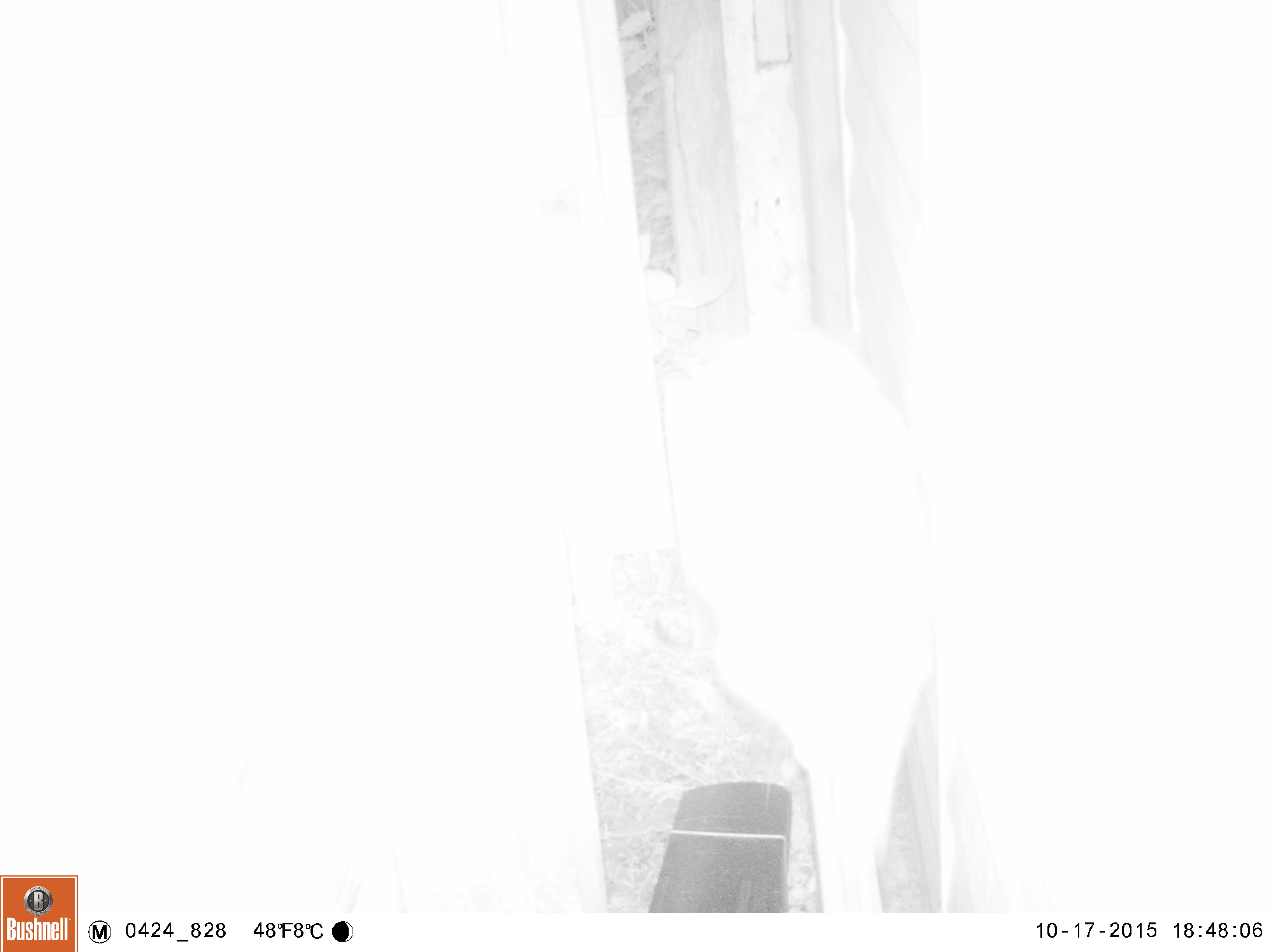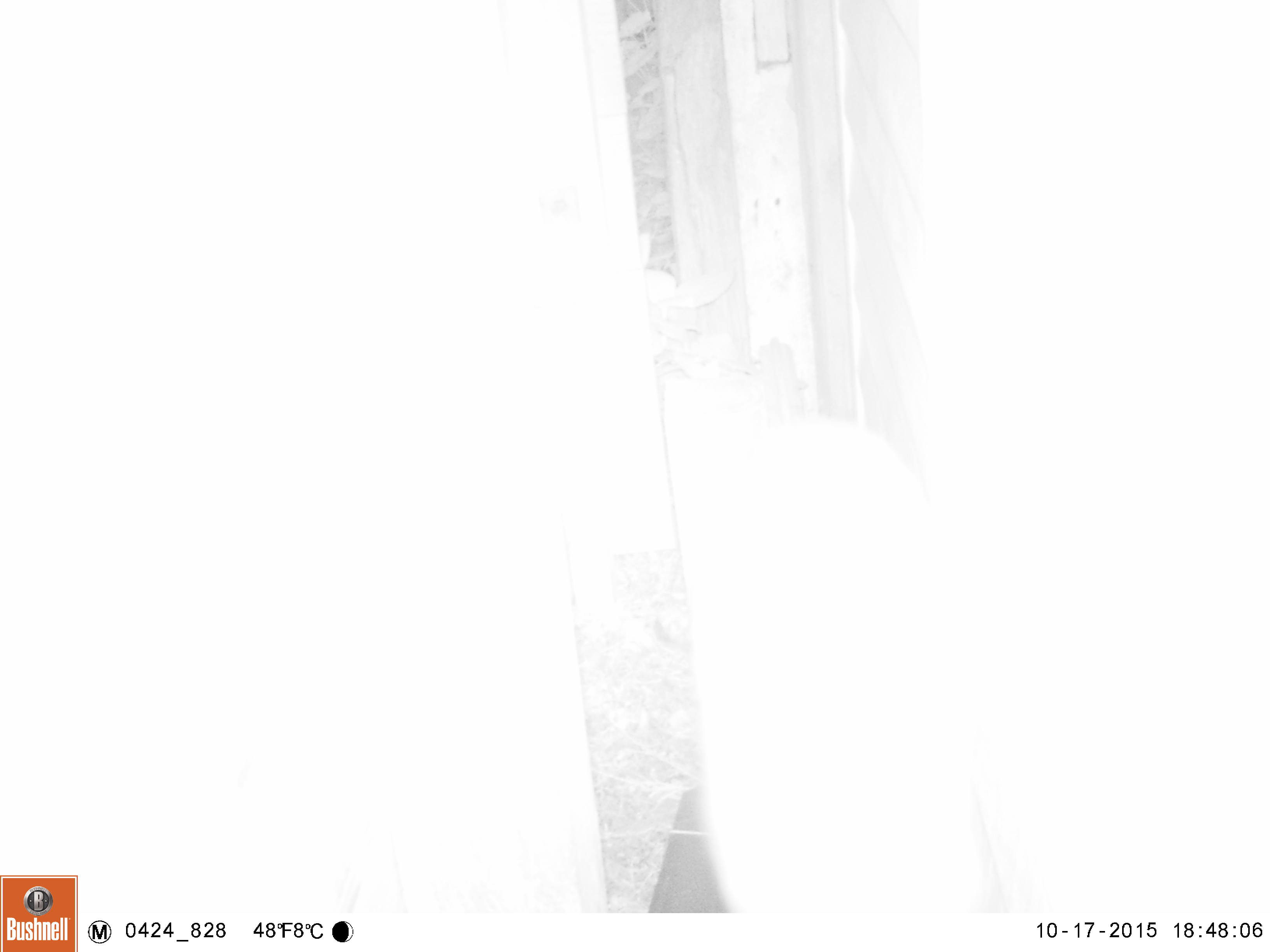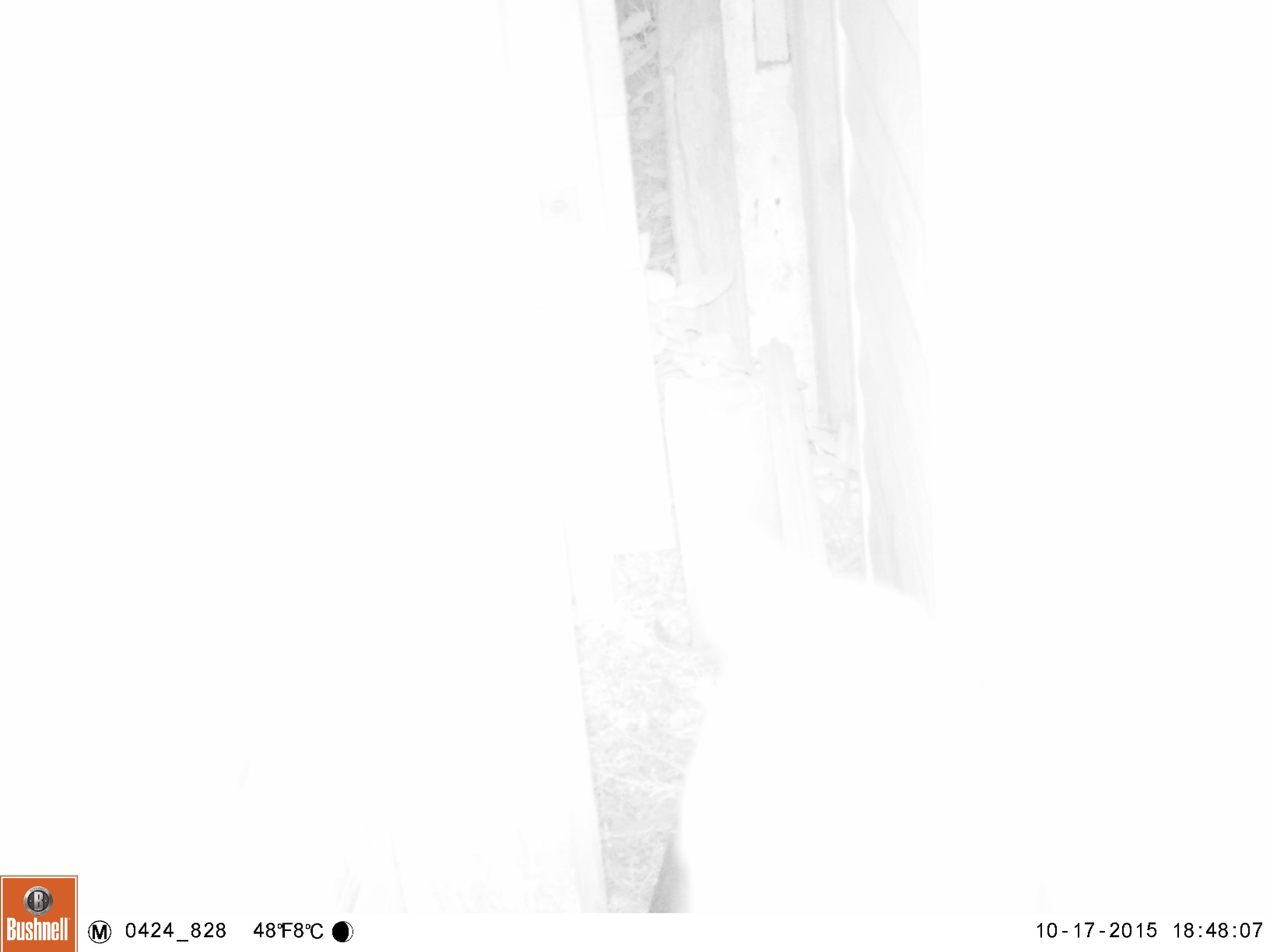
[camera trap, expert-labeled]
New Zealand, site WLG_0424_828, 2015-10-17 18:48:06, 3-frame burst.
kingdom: Animalia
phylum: Chordata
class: Mammalia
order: Carnivora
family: Felidae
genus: Felis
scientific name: Felis catus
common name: domestic cat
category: cat